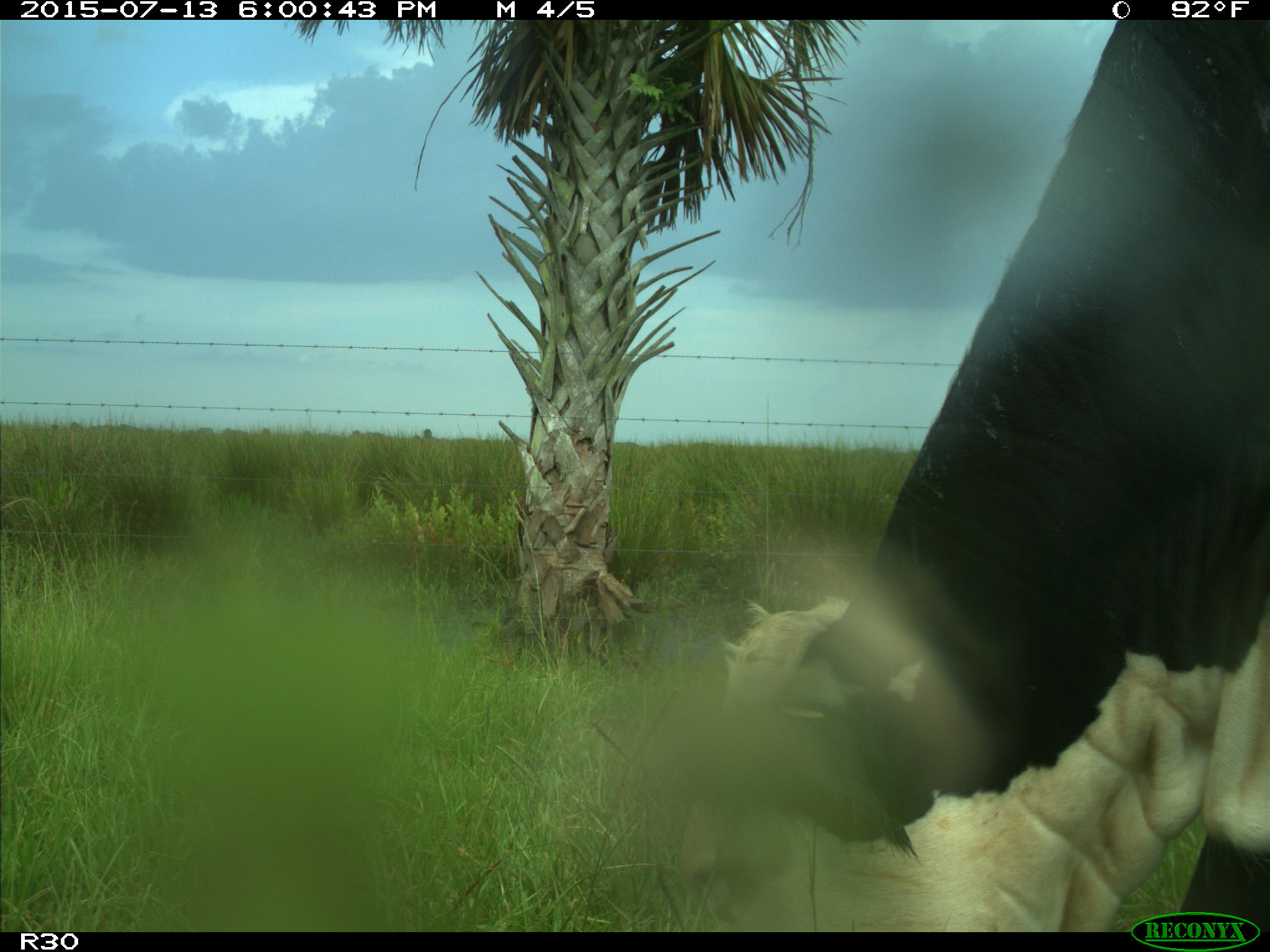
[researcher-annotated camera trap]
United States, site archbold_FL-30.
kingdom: Animalia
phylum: Chordata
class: Mammalia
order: Artiodactyla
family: Bovidae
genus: Bos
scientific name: Bos taurus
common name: domestic cow